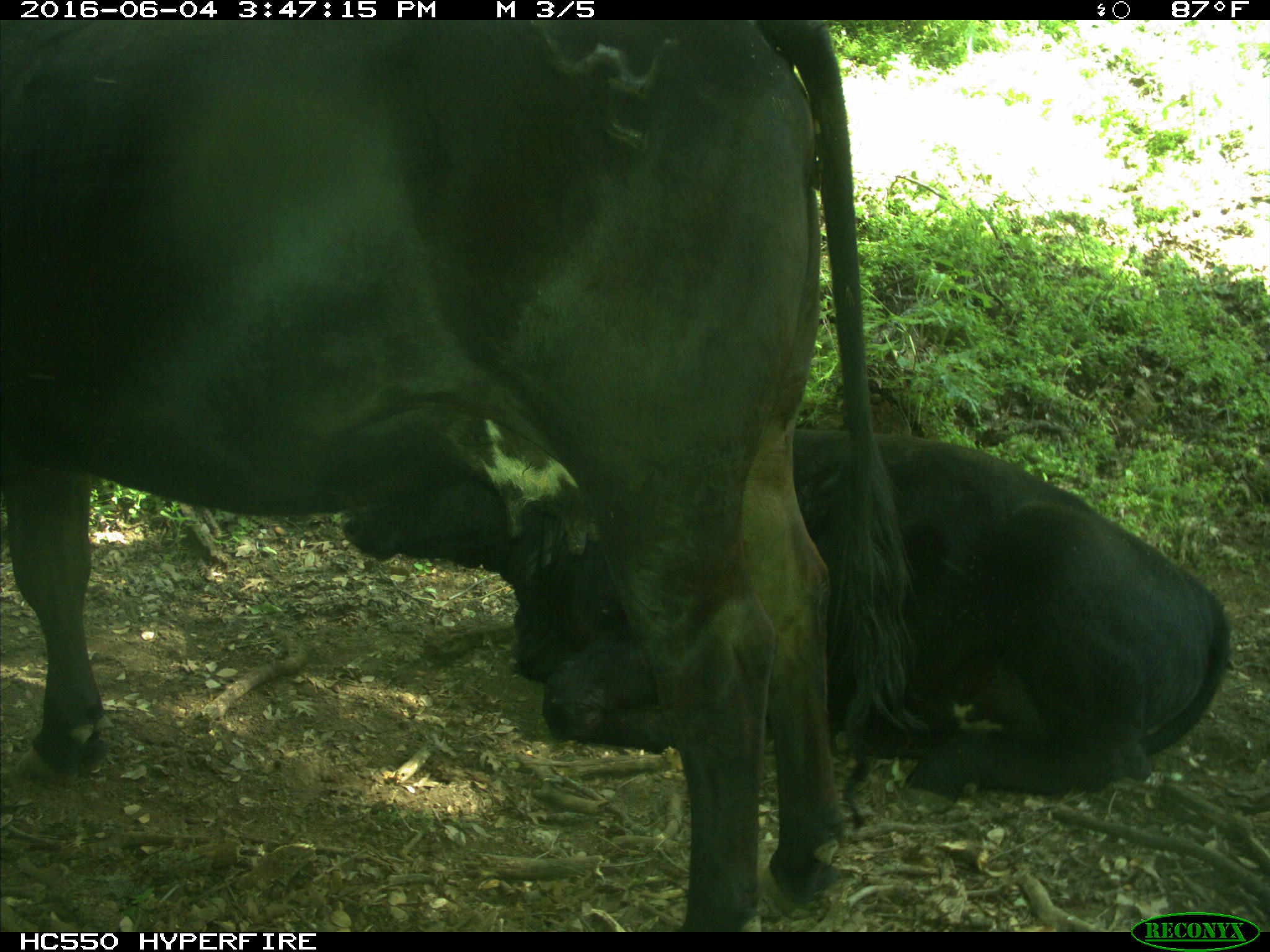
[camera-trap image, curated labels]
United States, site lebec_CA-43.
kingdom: Animalia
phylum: Chordata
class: Mammalia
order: Artiodactyla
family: Bovidae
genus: Bos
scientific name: Bos taurus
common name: domestic cow